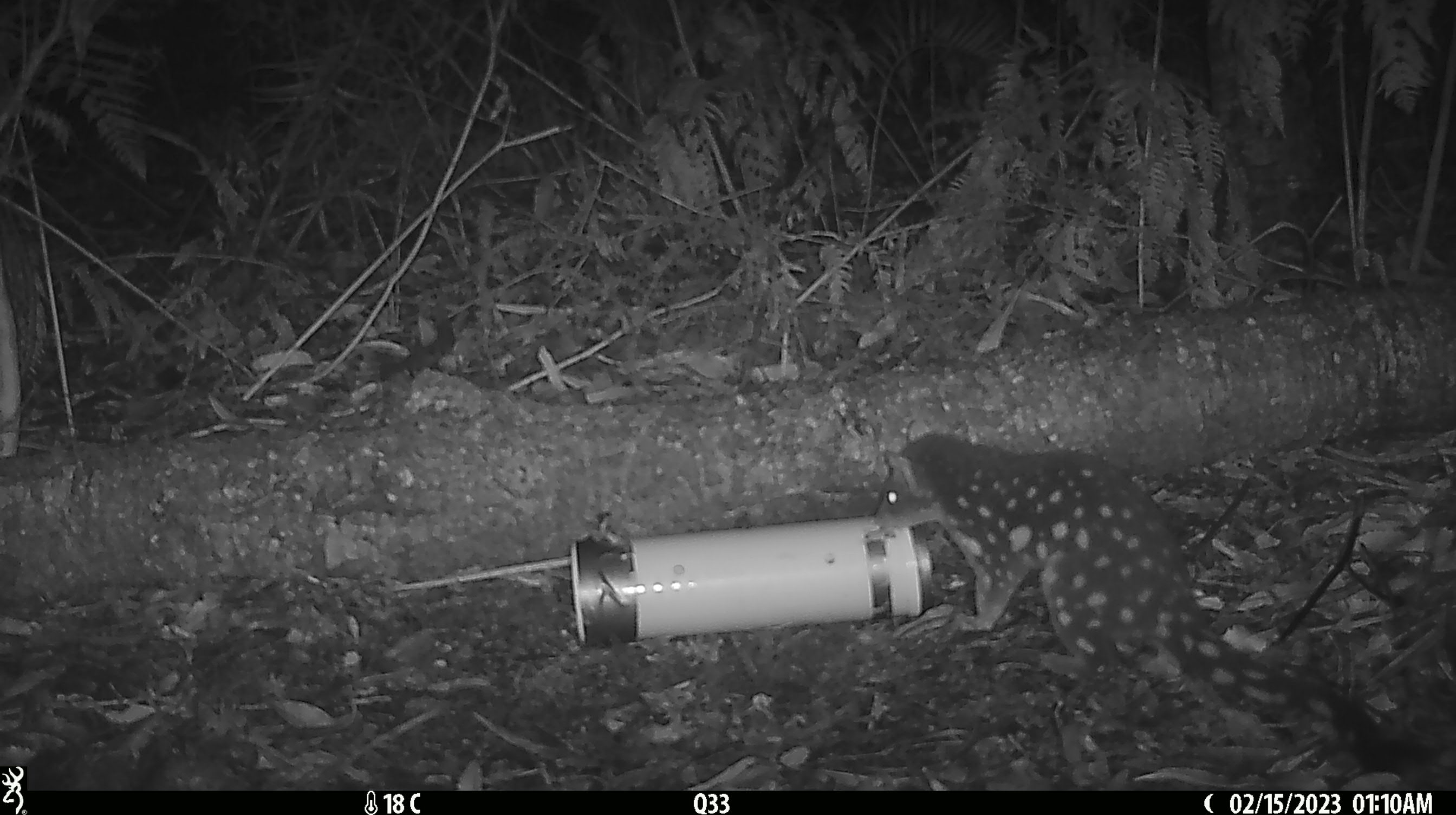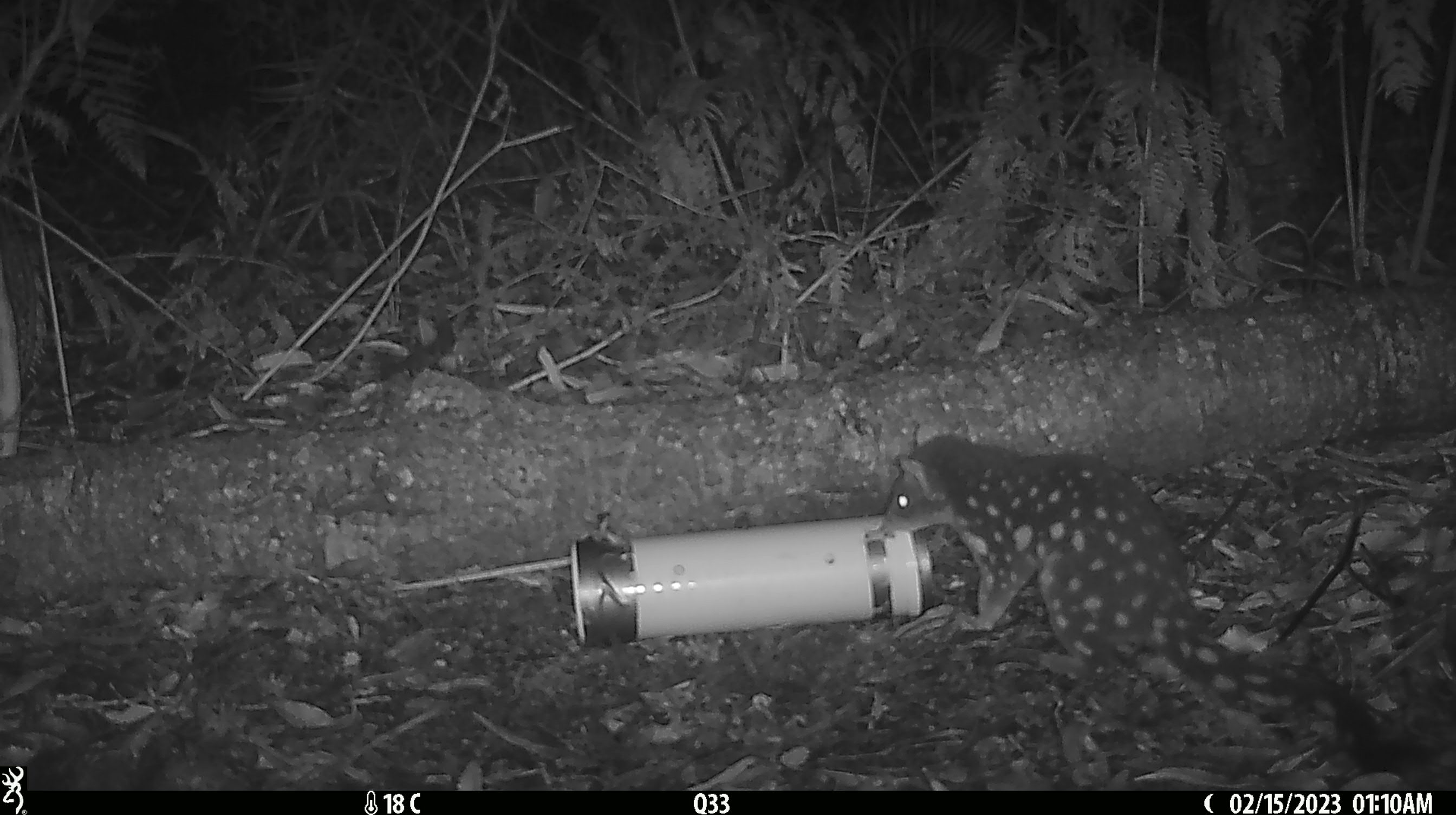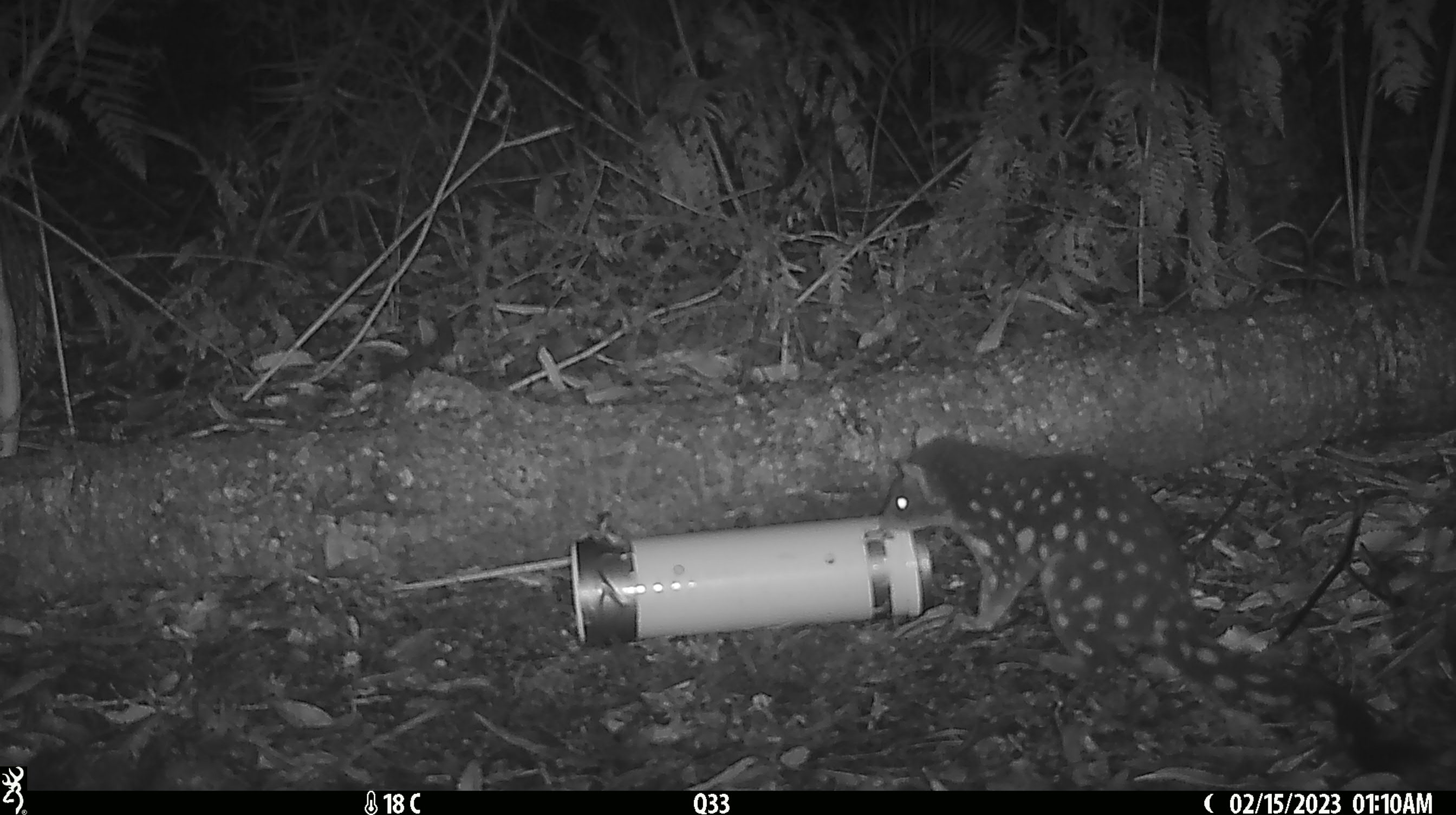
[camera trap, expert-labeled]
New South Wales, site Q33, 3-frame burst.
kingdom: Animalia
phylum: Chordata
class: Mammalia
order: Dasyuromorphia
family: Dasyuridae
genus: Dasyurus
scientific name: Dasyurus maculatus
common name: spotted-tailed quoll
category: quoll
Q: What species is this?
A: Quoll (spotted-tailed quoll) (Dasyurus maculatus).